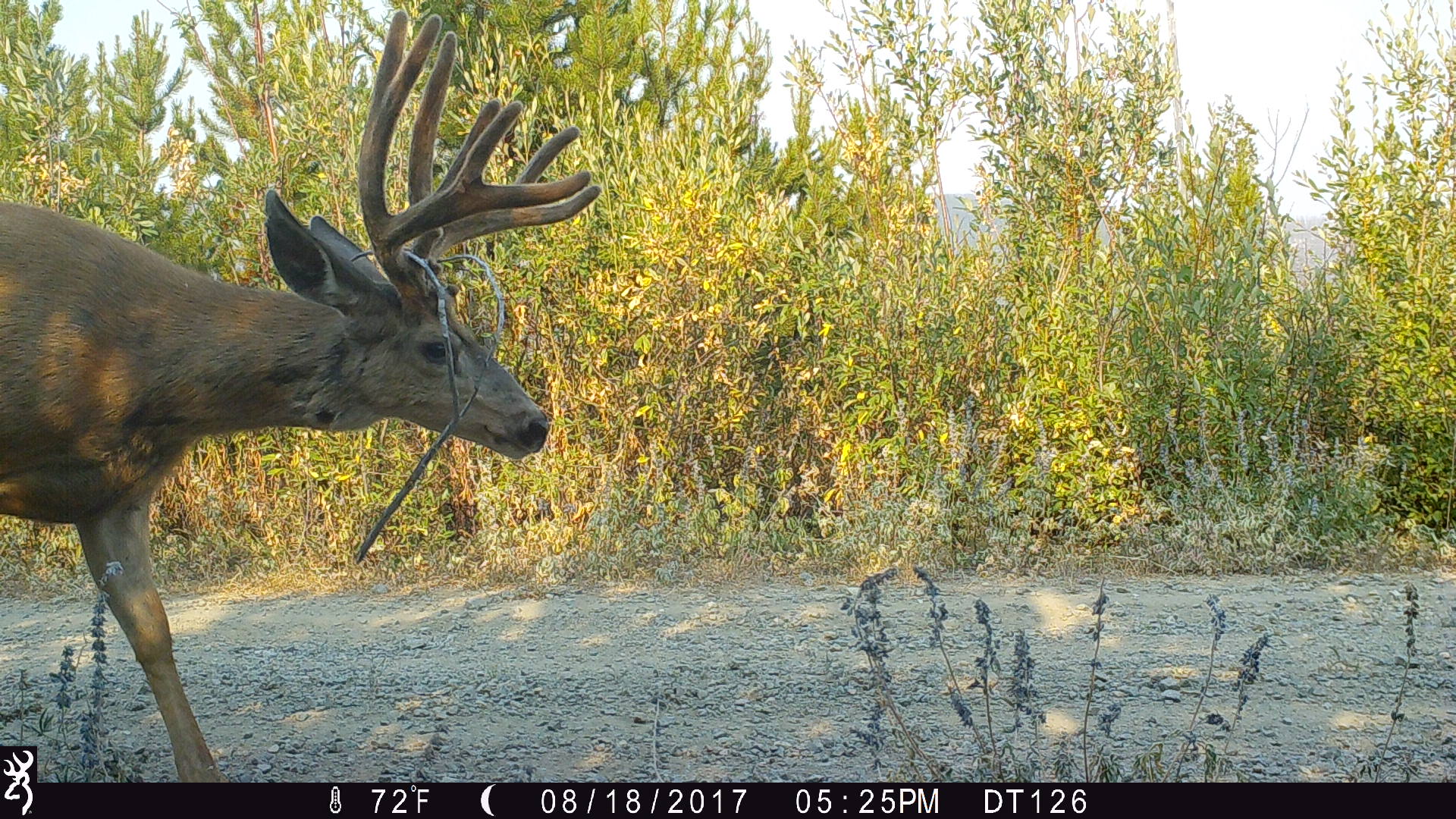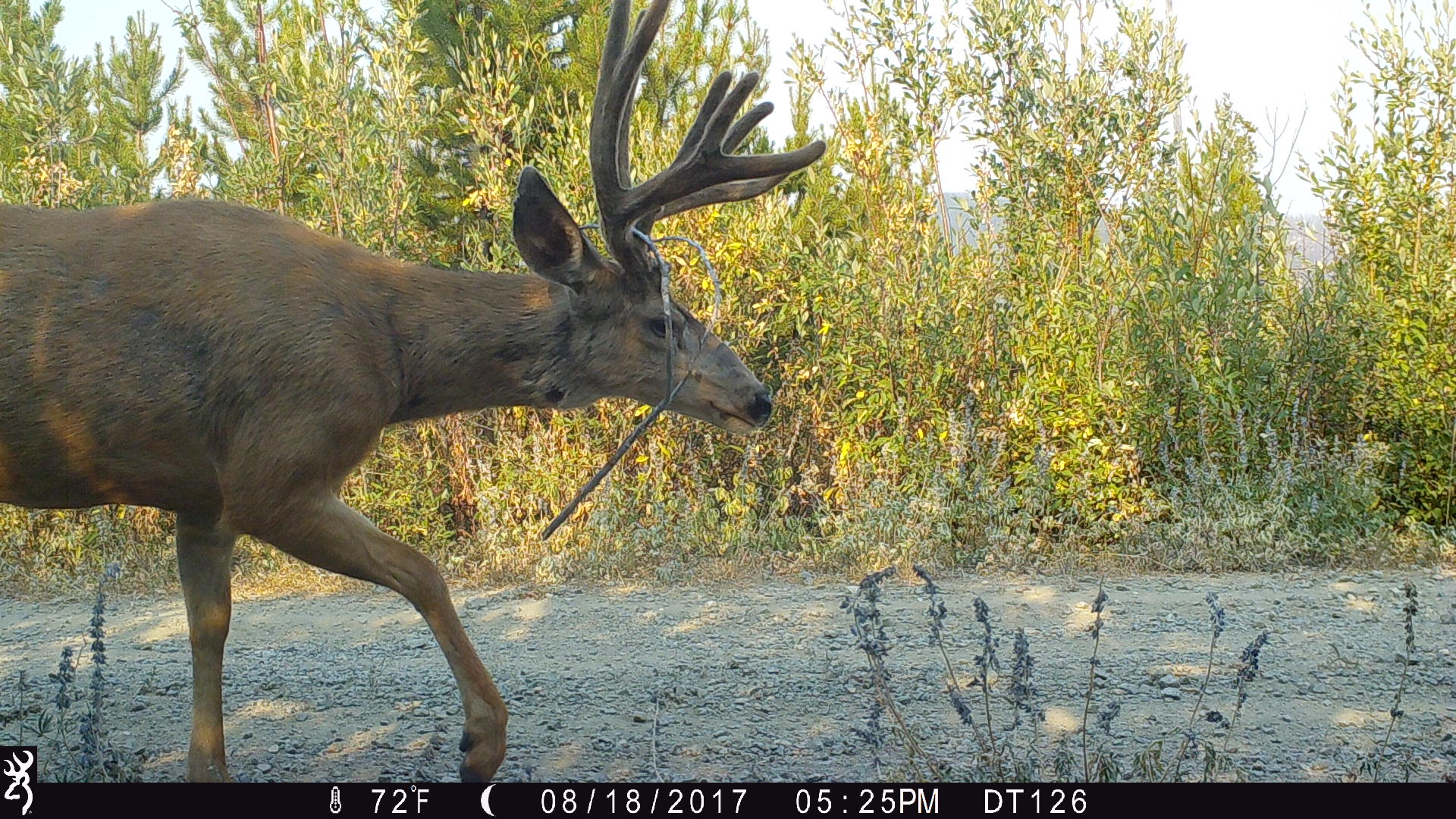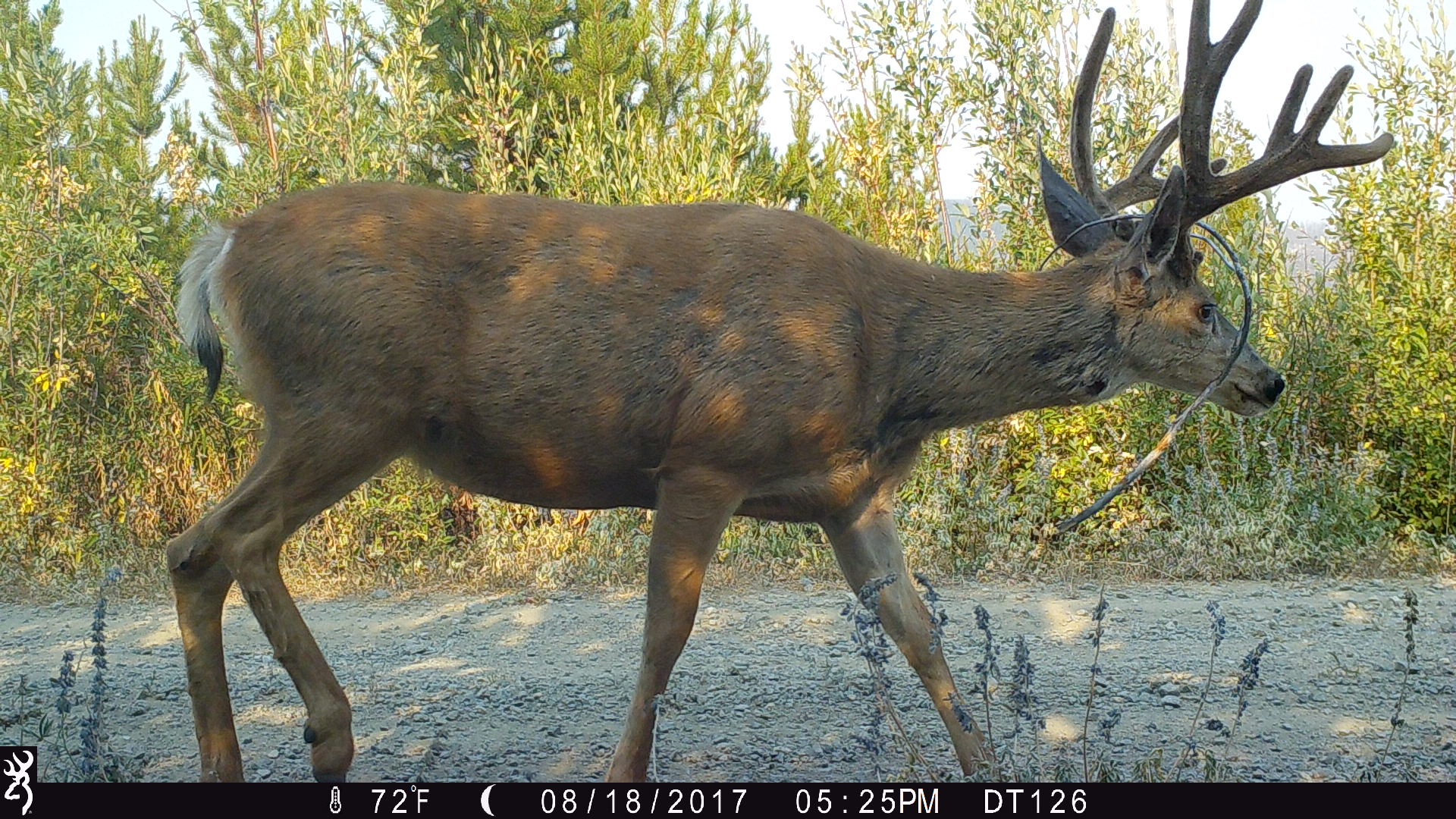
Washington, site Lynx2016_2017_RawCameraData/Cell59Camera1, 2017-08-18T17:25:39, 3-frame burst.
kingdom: Animalia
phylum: Chordata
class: Mammalia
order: Artiodactyla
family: Cervidae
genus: Odocoileus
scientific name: Odocoileus hemionus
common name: mule deer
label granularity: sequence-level